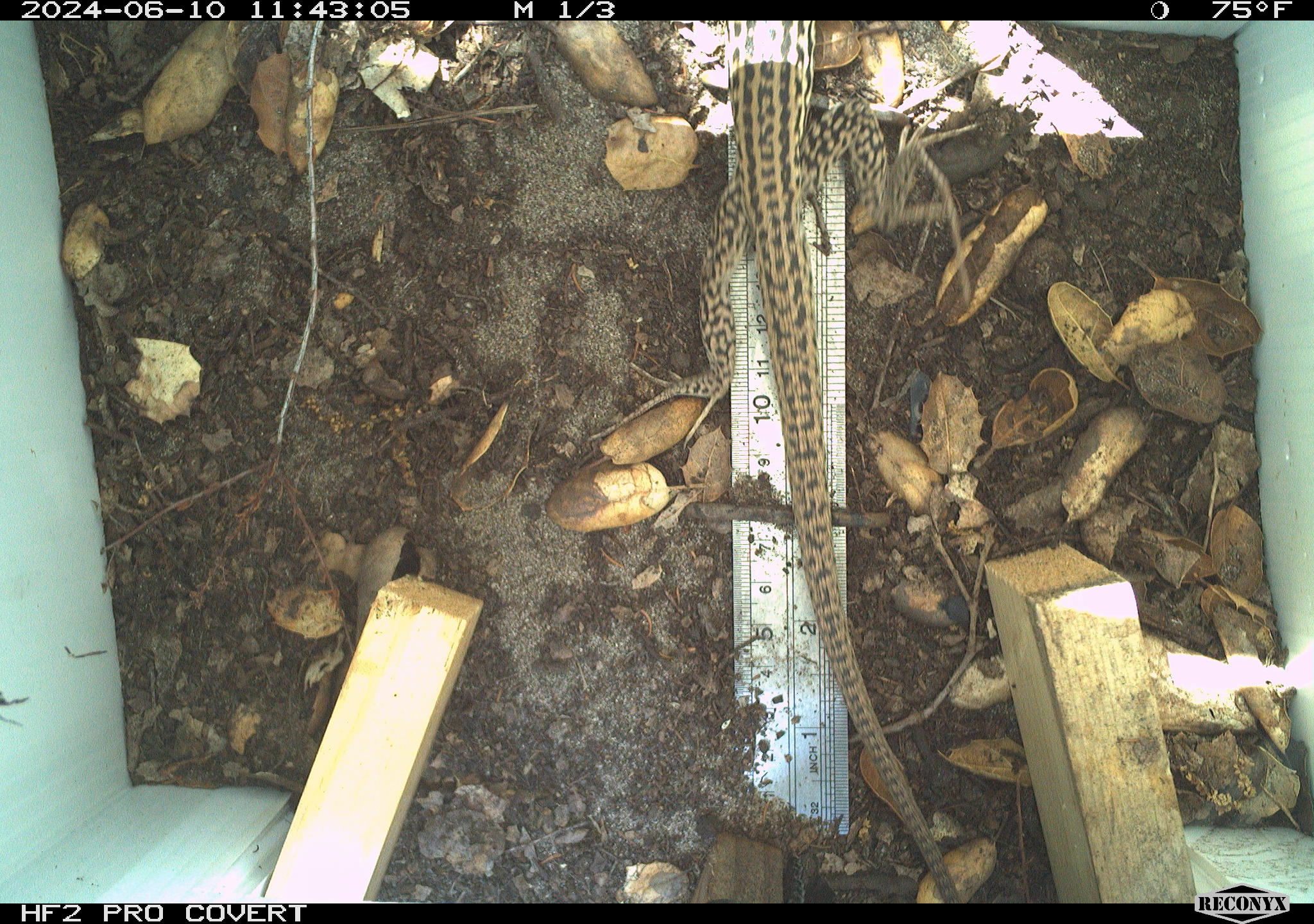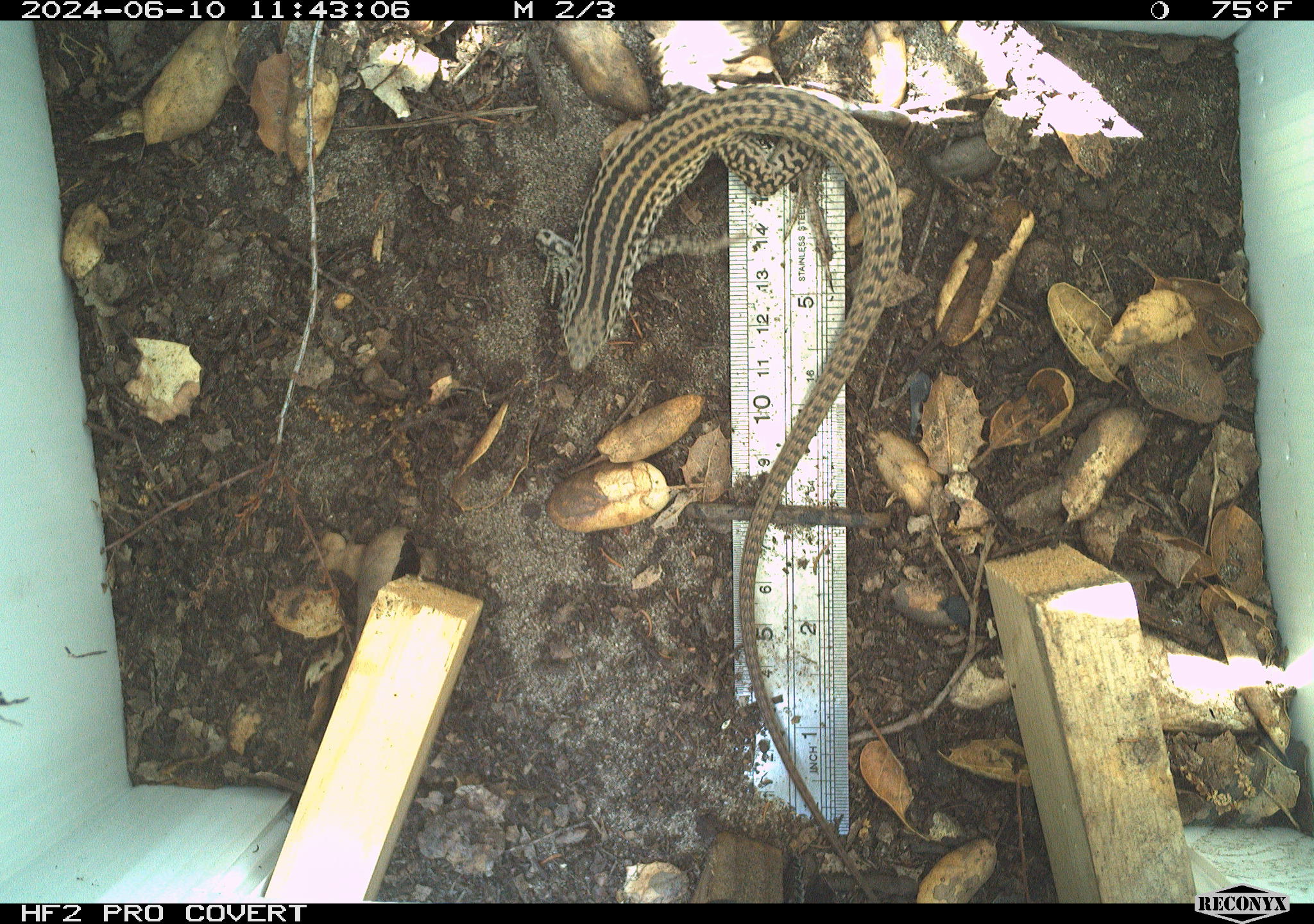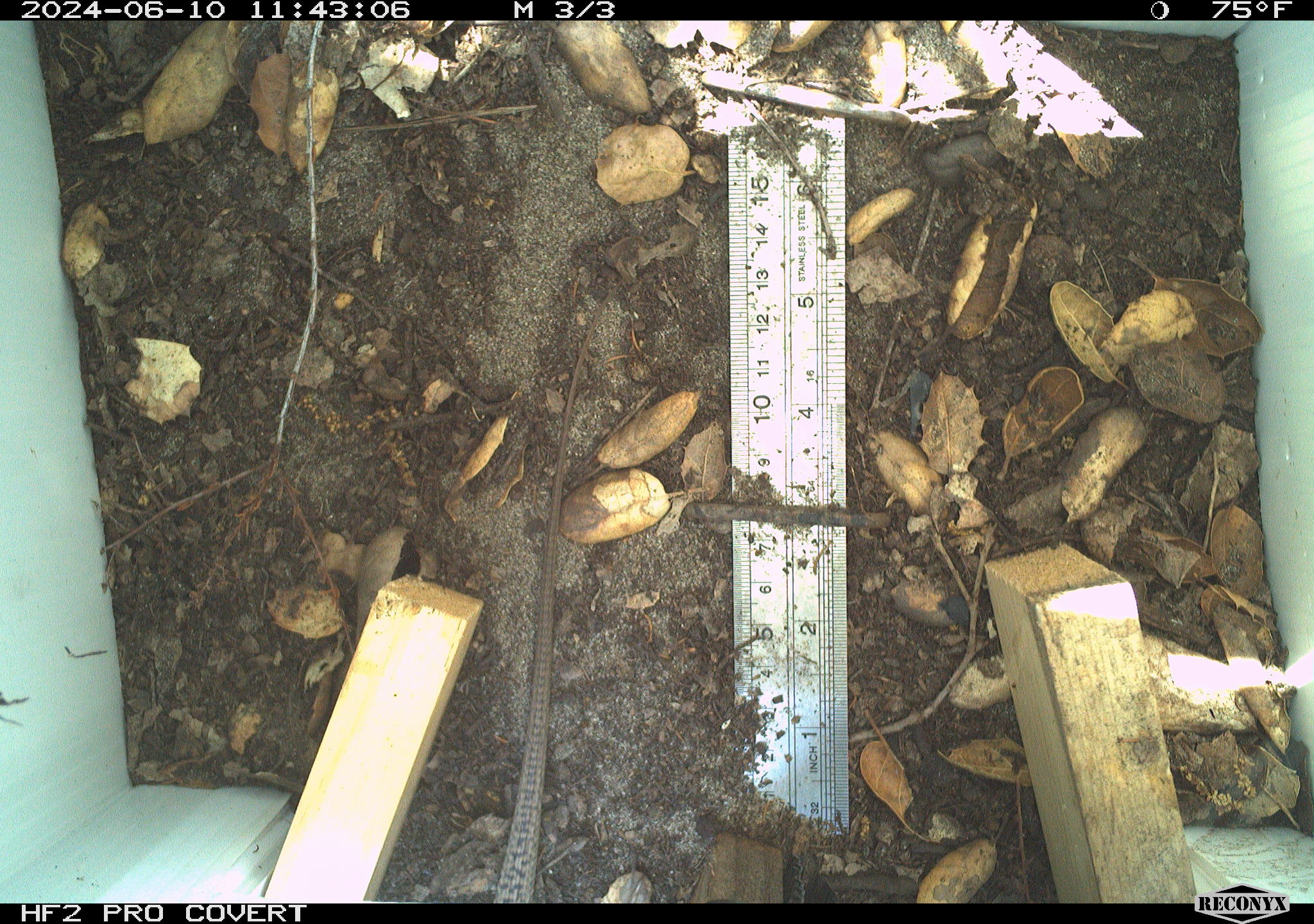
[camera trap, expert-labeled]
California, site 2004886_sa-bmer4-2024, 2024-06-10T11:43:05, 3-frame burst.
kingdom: Animalia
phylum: Chordata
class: Reptilia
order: Squamata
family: Colubridae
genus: Masticophis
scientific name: Masticophis flagellum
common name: coachwhip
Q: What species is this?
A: Coachwhip (Masticophis flagellum).